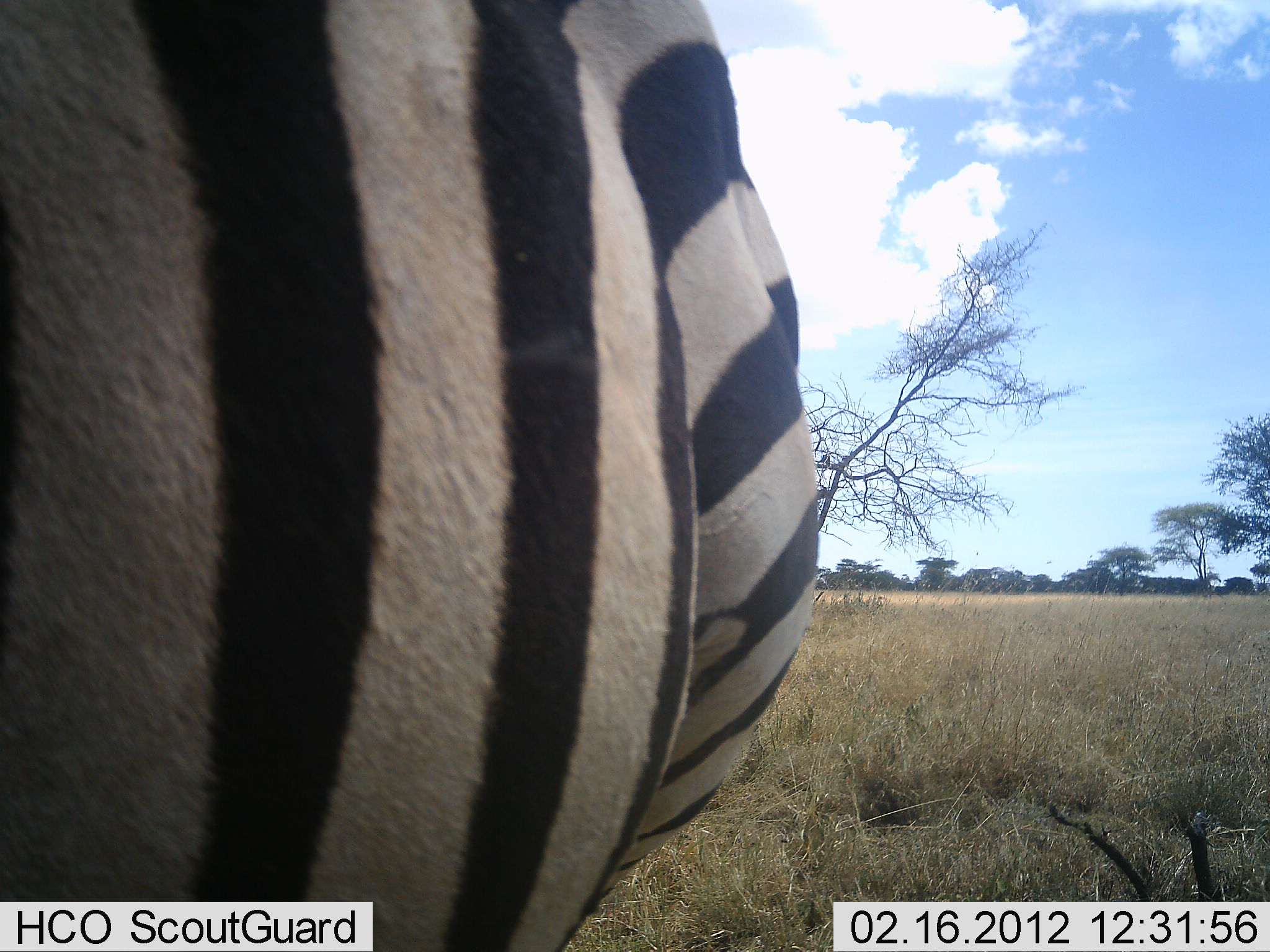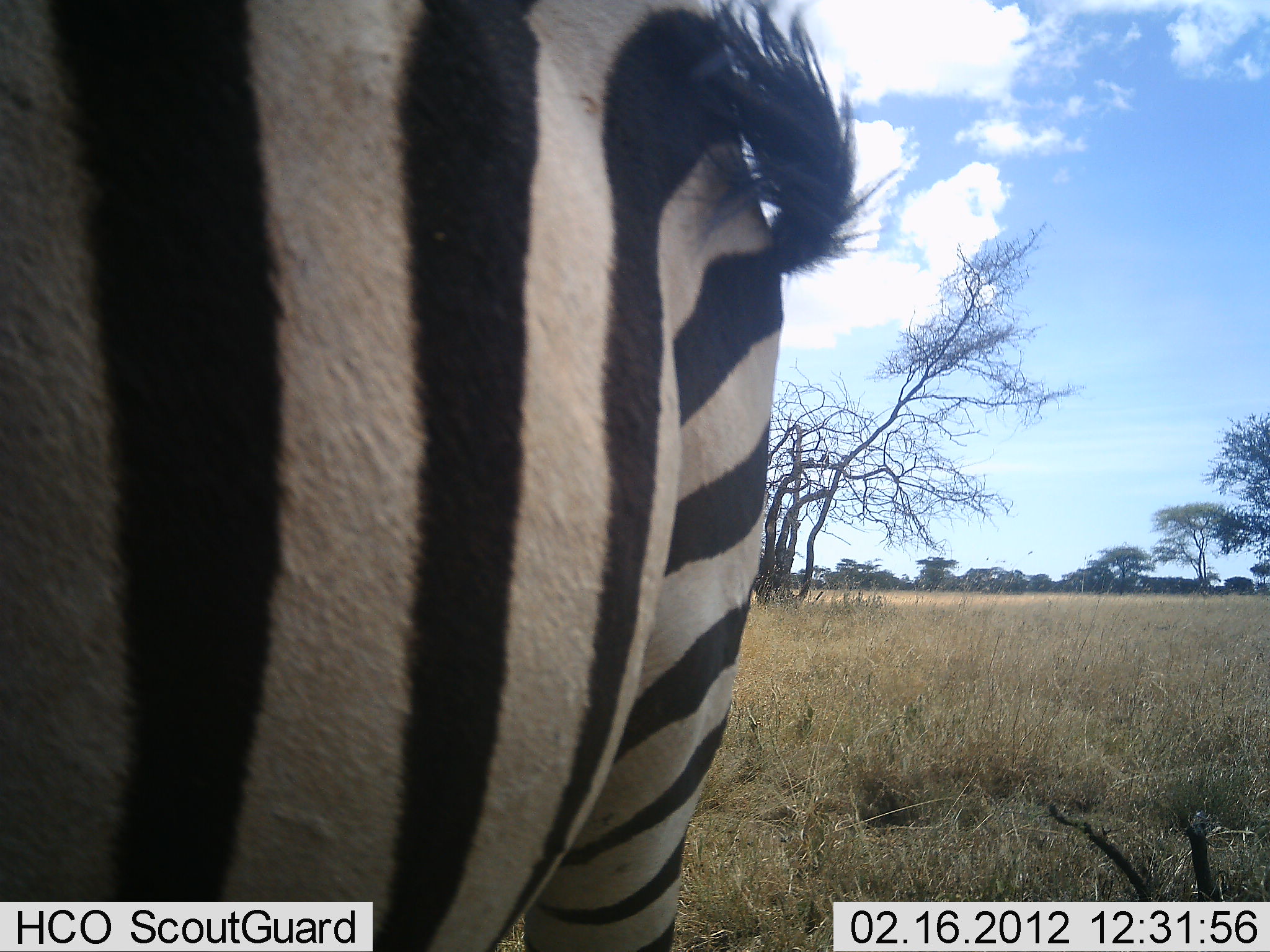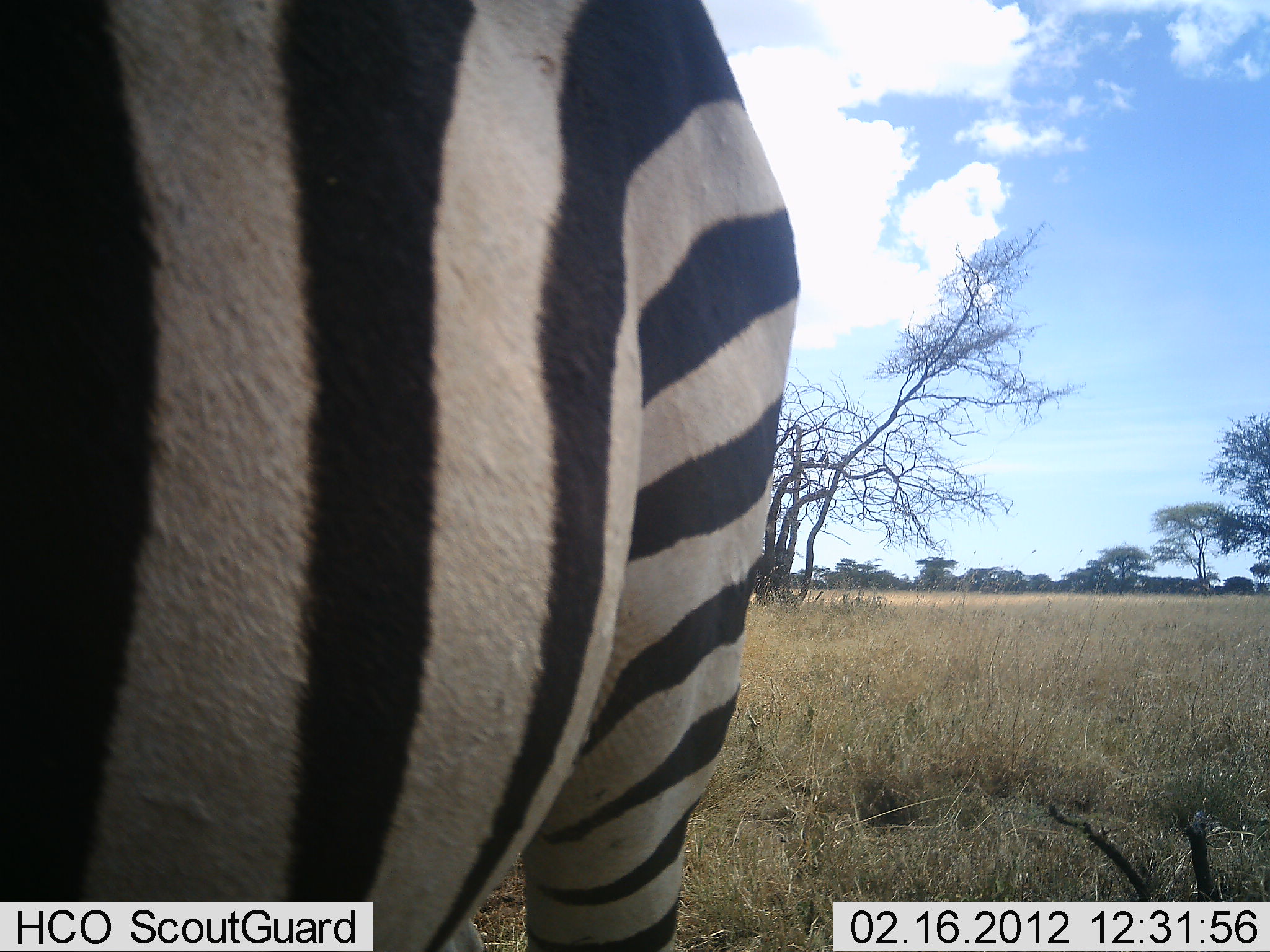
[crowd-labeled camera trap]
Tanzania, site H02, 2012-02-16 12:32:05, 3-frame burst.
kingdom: Animalia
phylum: Chordata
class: Mammalia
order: Perissodactyla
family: Equidae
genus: Equus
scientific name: Equus quagga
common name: plains zebra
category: zebra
Zebra (plains zebra) (Equus quagga), count 1. Behavior (volunteer vote fractions): standing 89%, resting 4%, moving 11%, interacting 0%. Young present (vote fraction): 0%. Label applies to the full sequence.